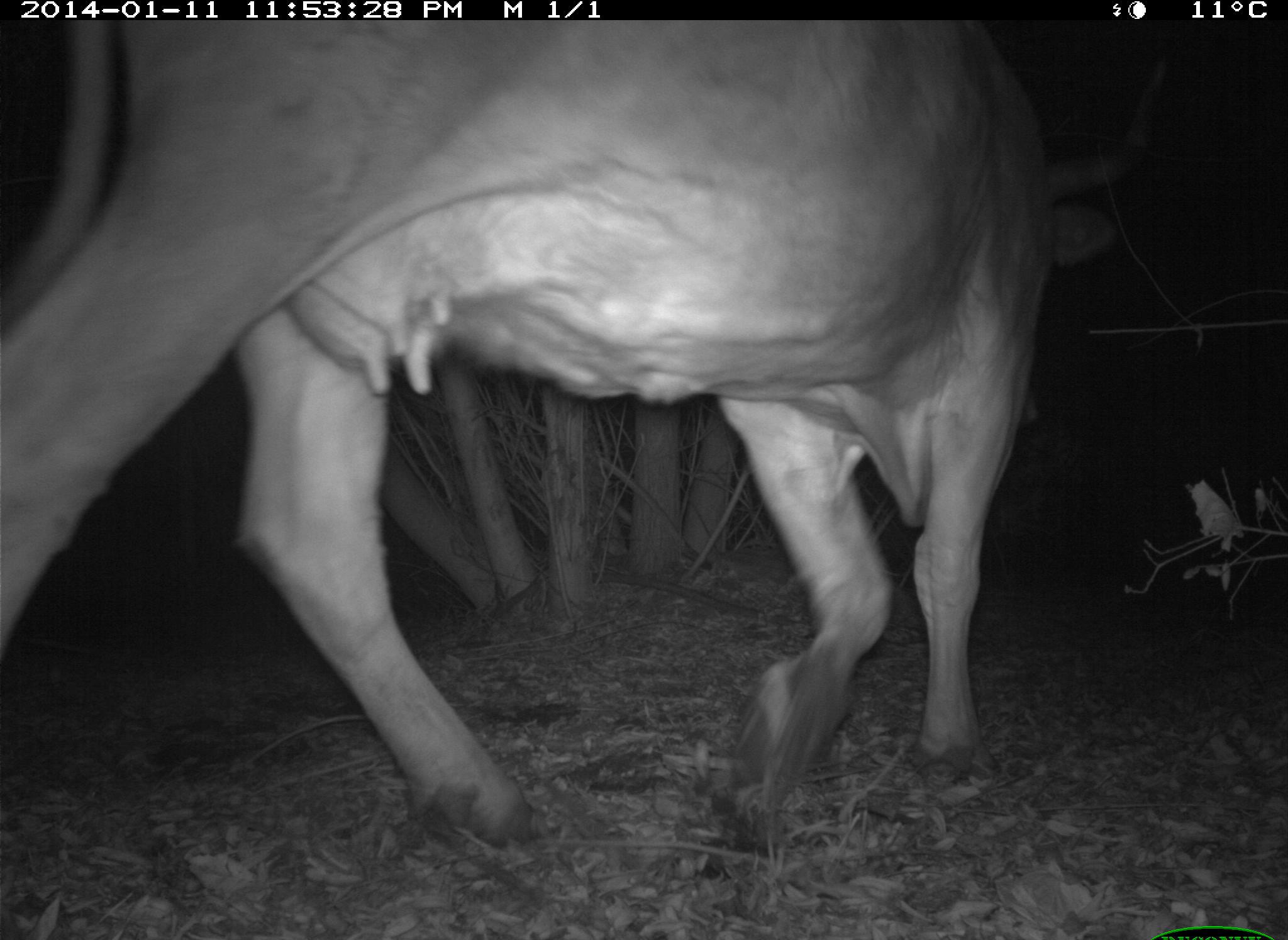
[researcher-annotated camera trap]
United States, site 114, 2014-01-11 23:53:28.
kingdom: Animalia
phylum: Chordata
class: Mammalia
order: Artiodactyla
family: Bovidae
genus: Bos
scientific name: Bos taurus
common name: cow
Cow (Bos taurus).